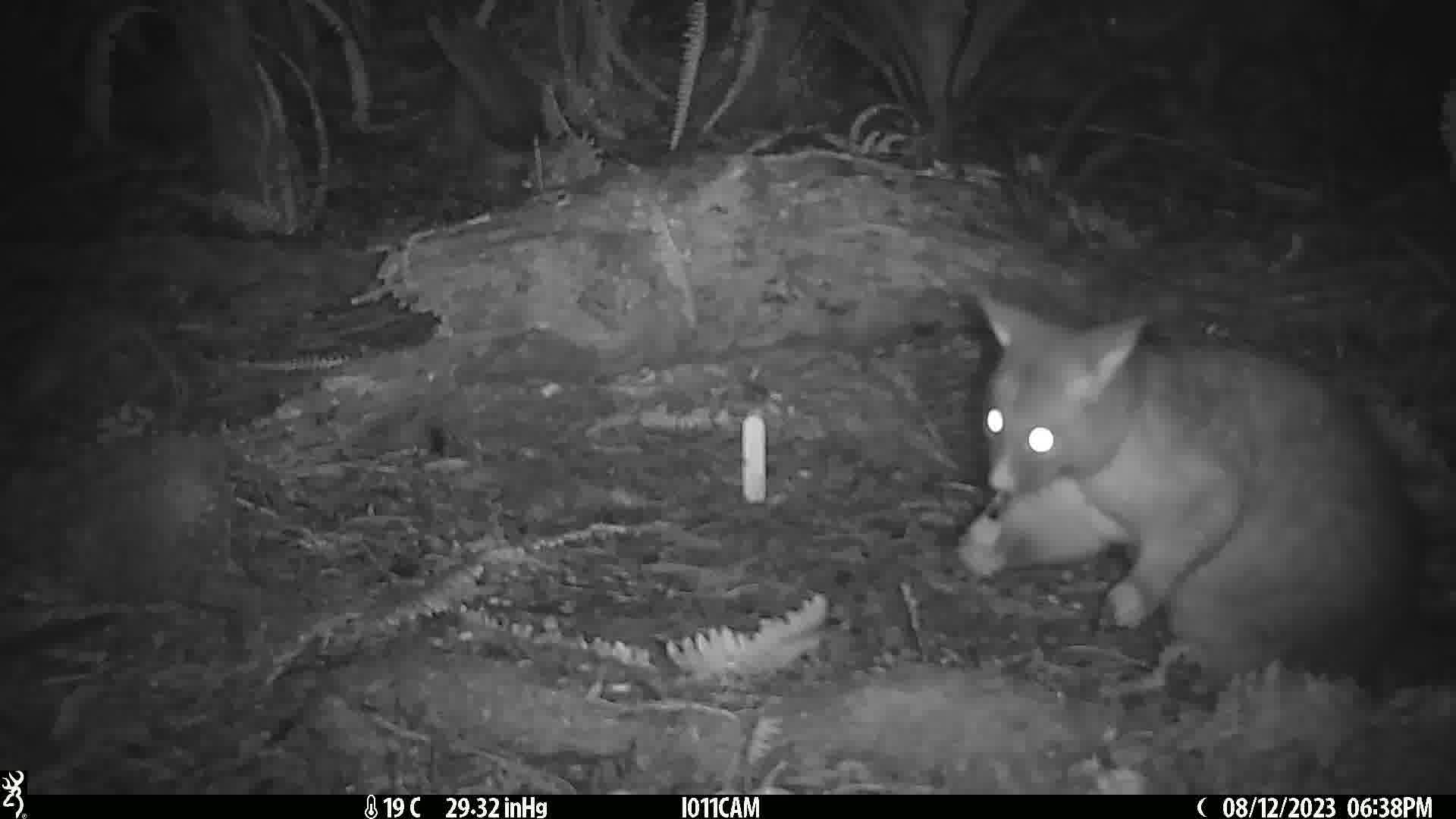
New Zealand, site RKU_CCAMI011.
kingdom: Animalia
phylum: Chordata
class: Mammalia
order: Diprotodontia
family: Phalangeridae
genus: Trichosurus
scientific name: Trichosurus vulpecula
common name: common brushtail possum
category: possum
Possum (common brushtail possum) (Trichosurus vulpecula).